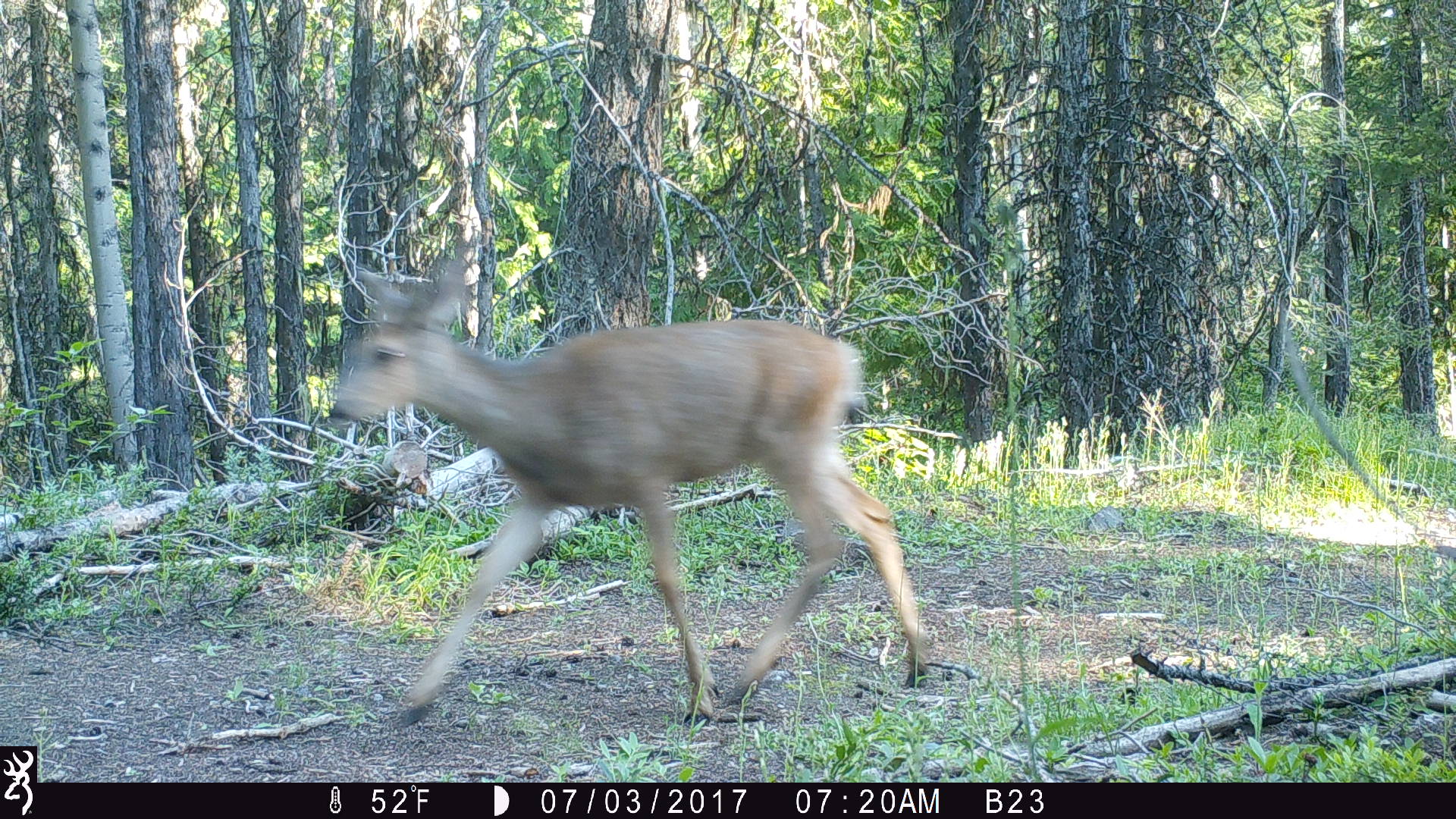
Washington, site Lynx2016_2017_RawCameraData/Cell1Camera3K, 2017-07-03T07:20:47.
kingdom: Animalia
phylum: Chordata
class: Mammalia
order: Artiodactyla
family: Cervidae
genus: Odocoileus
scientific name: Odocoileus hemionus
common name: mule deer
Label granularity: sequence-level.